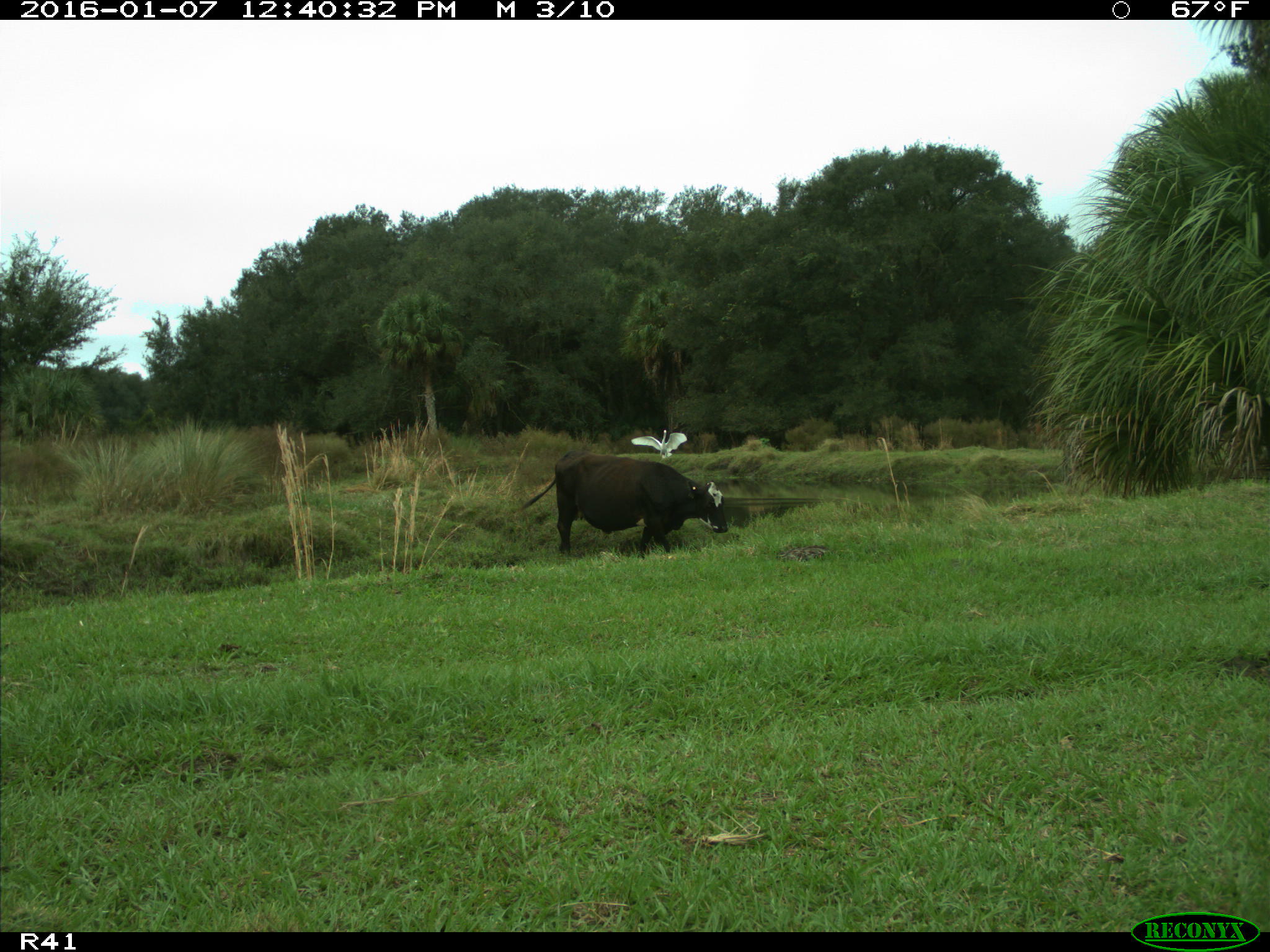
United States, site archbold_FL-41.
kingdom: Animalia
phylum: Chordata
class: Mammalia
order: Artiodactyla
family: Bovidae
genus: Bos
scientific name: Bos taurus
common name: domestic cow